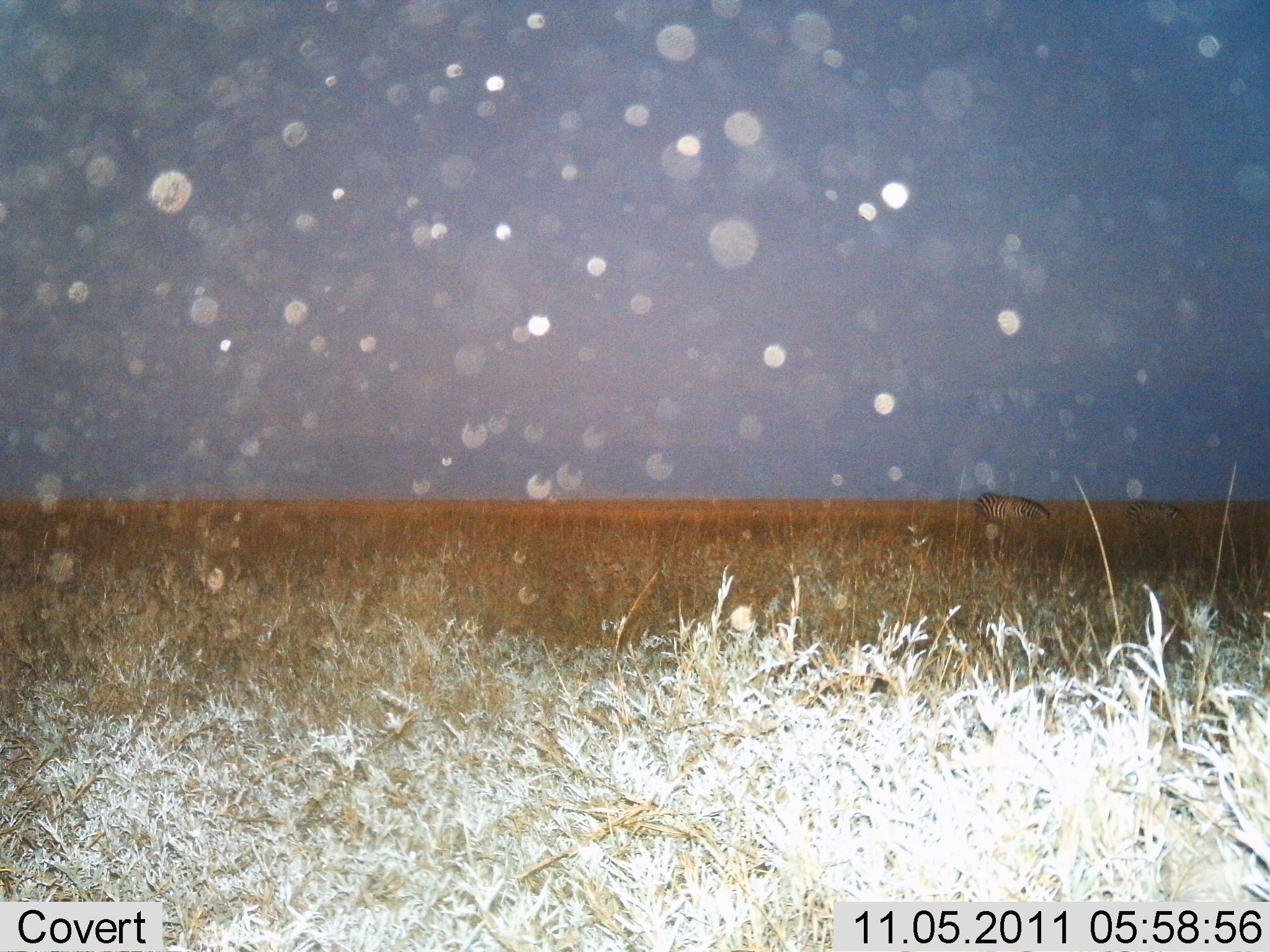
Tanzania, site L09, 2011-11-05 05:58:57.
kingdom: Animalia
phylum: Chordata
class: Mammalia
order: Perissodactyla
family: Equidae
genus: Equus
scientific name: Equus quagga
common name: plains zebra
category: zebra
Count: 2.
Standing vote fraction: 42%.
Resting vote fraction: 0%.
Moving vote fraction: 0%.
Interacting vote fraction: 0%.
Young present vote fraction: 0%.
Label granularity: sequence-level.